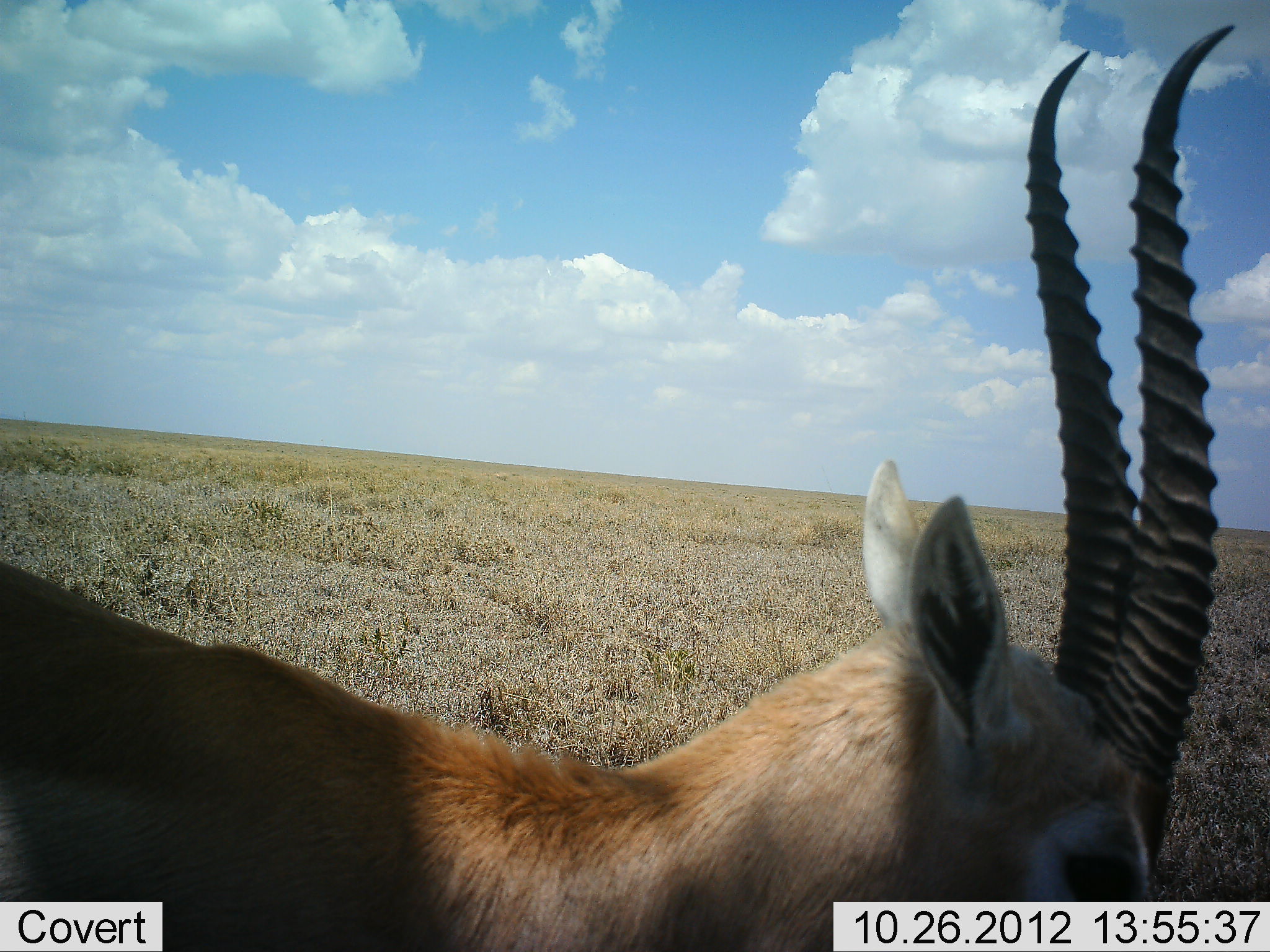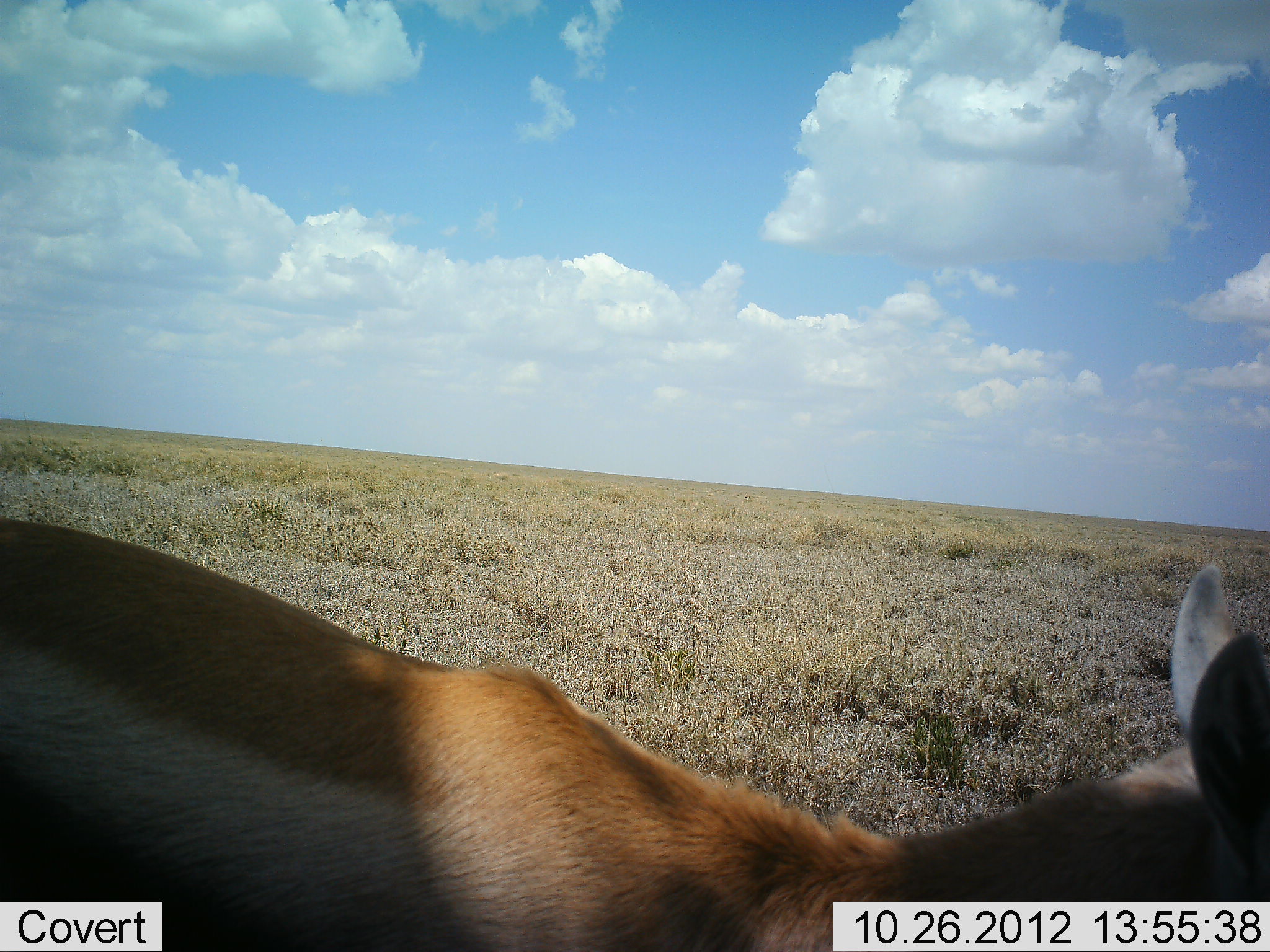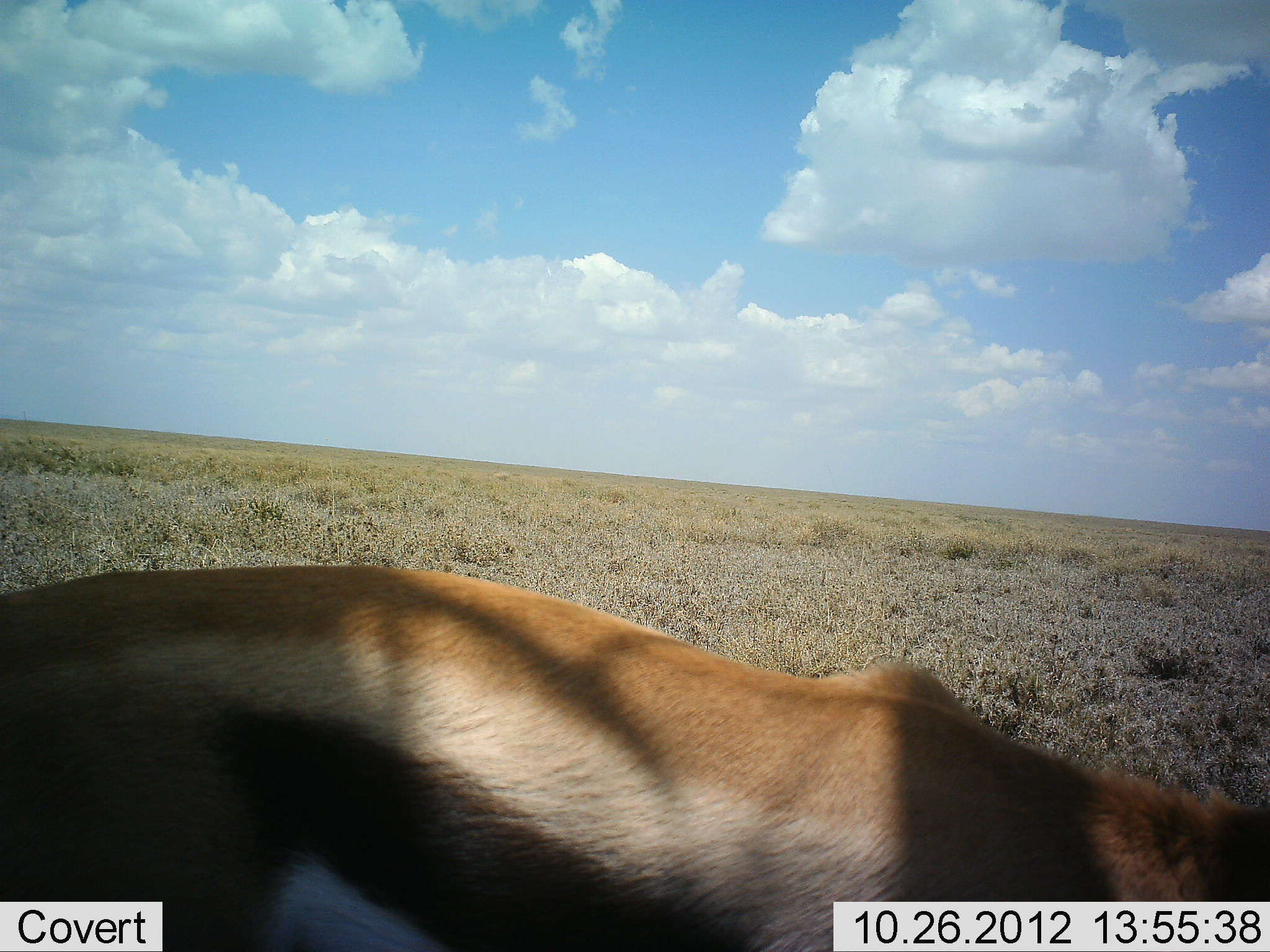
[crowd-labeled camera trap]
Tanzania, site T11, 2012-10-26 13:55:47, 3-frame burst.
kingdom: Animalia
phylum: Chordata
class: Mammalia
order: Artiodactyla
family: Bovidae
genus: Eudorcas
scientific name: Eudorcas thomsonii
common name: thomson's gazelle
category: gazellethomsons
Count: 1.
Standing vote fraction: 30%.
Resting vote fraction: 0%.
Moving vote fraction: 50%.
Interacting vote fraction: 0%.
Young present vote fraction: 0%.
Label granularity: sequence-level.